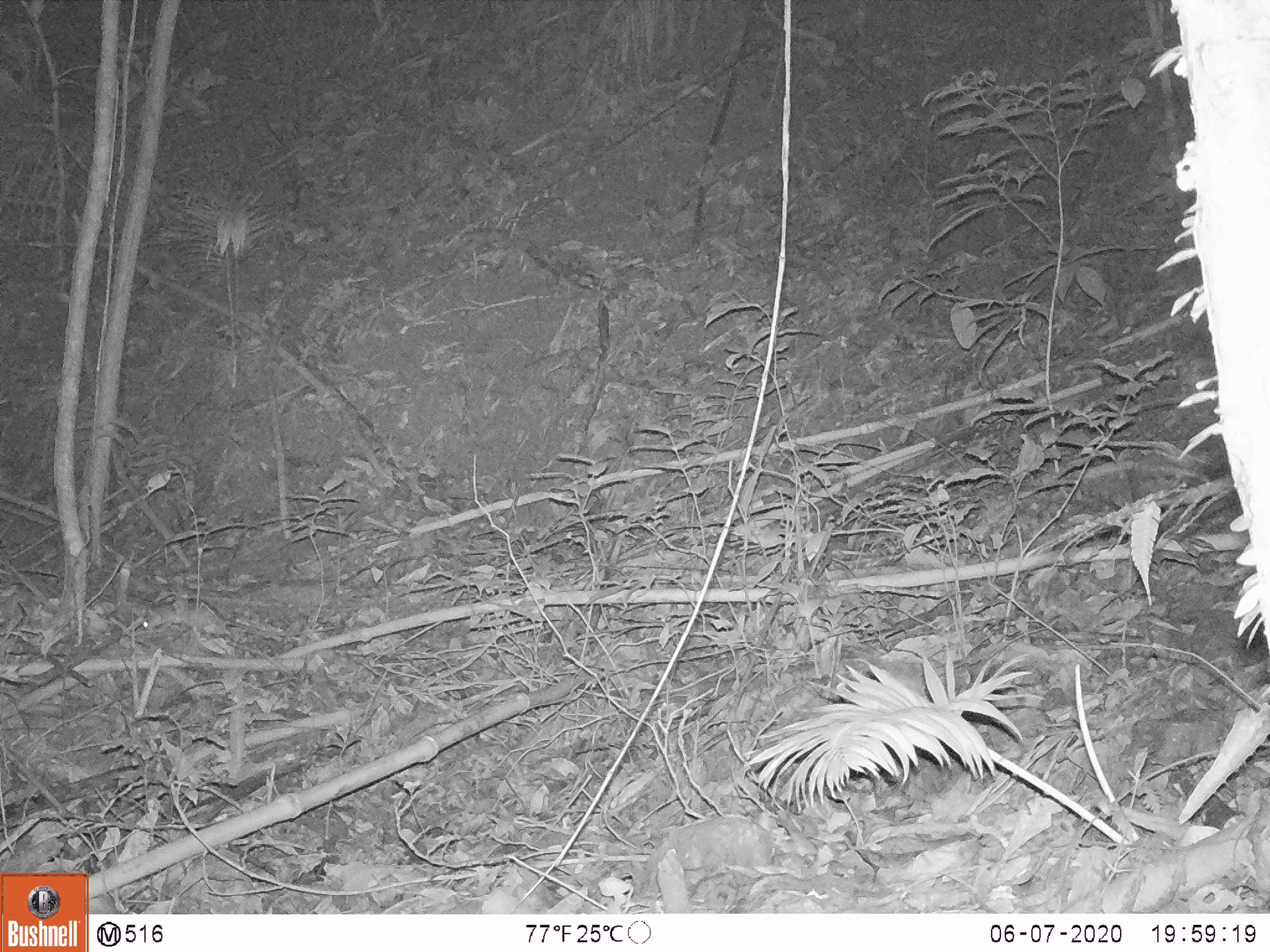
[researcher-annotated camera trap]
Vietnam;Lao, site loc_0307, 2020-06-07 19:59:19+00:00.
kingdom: Animalia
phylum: Chordata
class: Mammalia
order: Rodentia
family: Muridae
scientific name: Muridae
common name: old-world mice and rats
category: unidentified murid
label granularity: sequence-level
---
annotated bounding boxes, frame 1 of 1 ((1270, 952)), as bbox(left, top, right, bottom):
unidentified murid: bbox(142, 602, 335, 636)